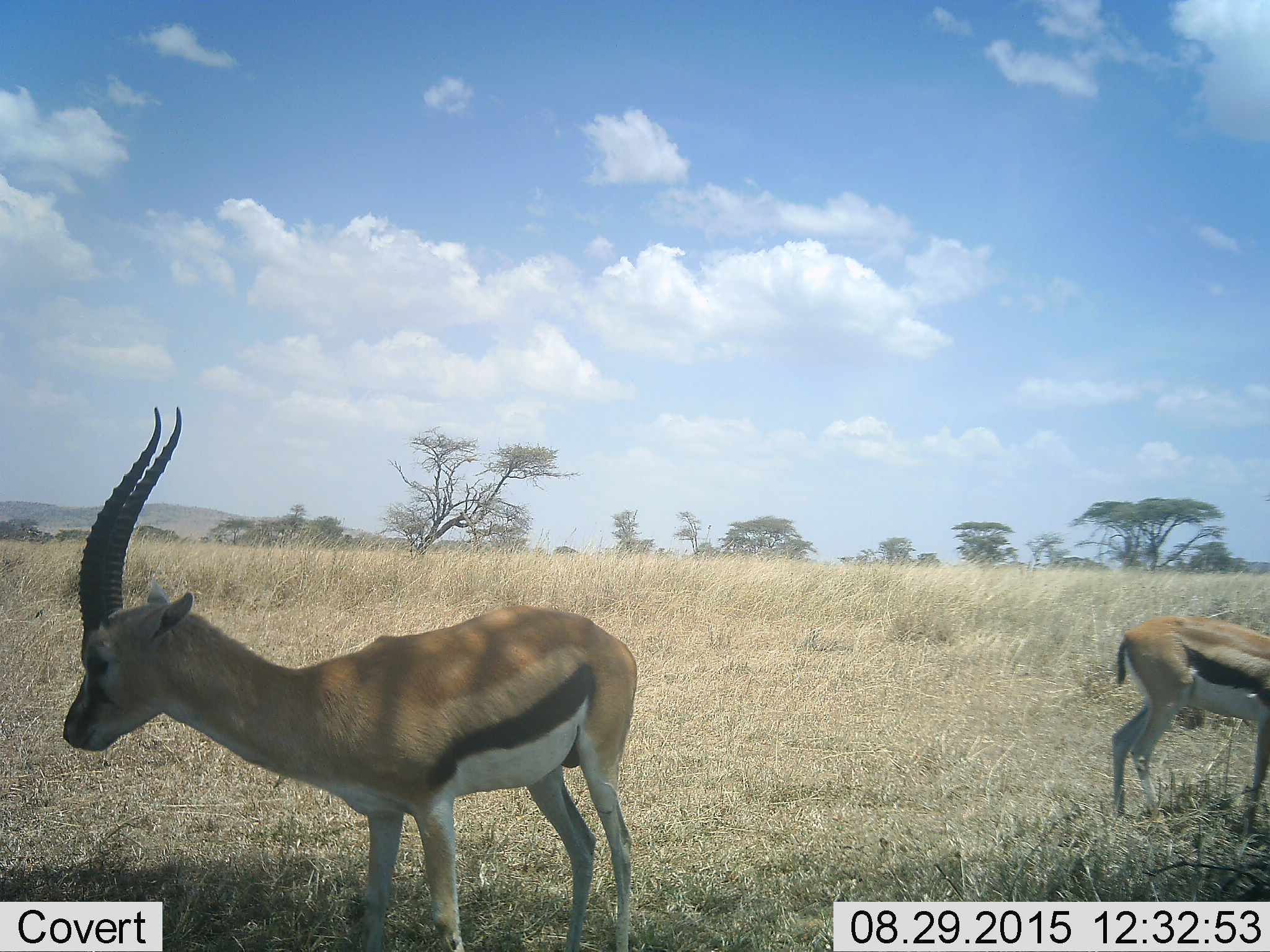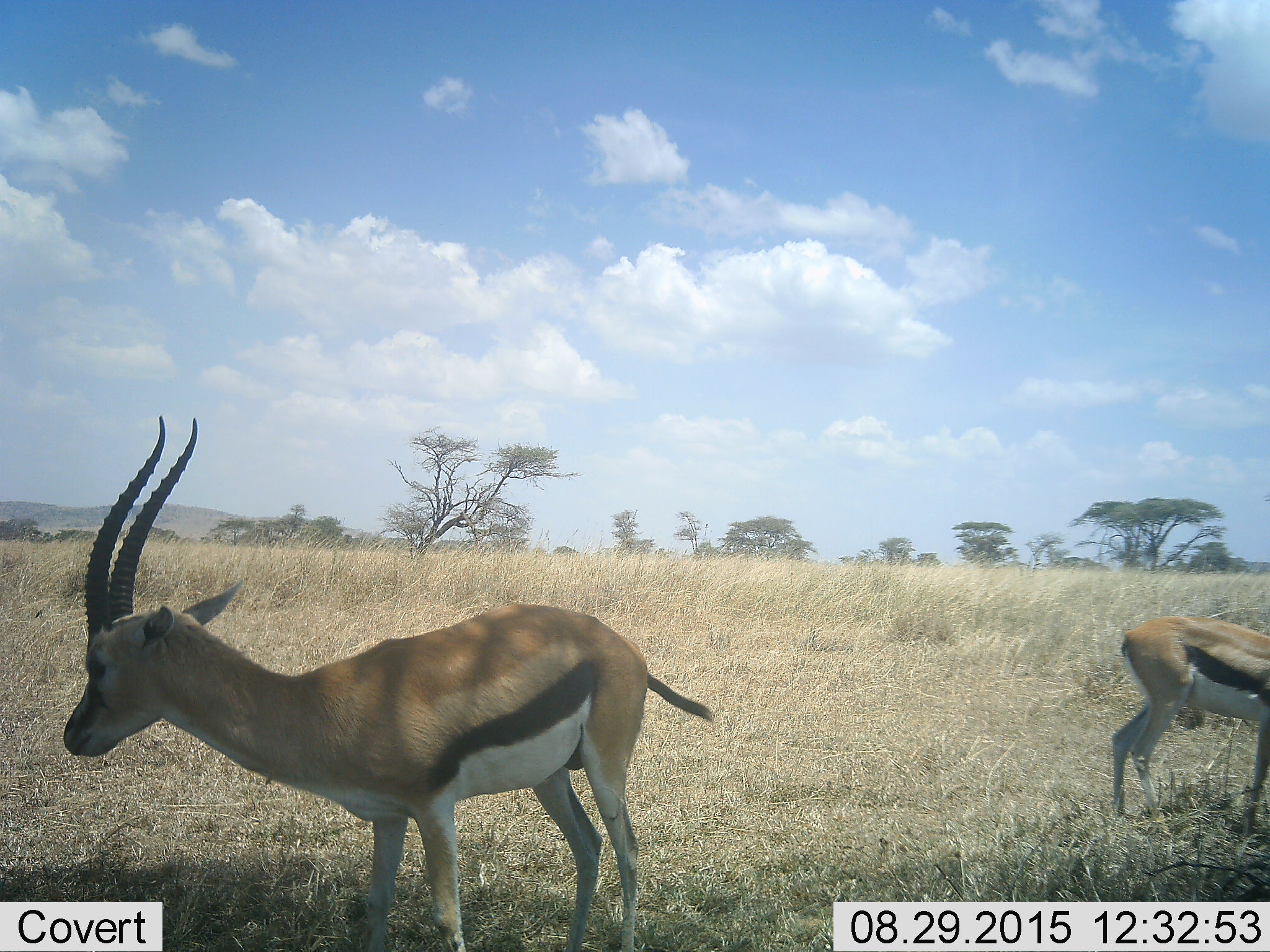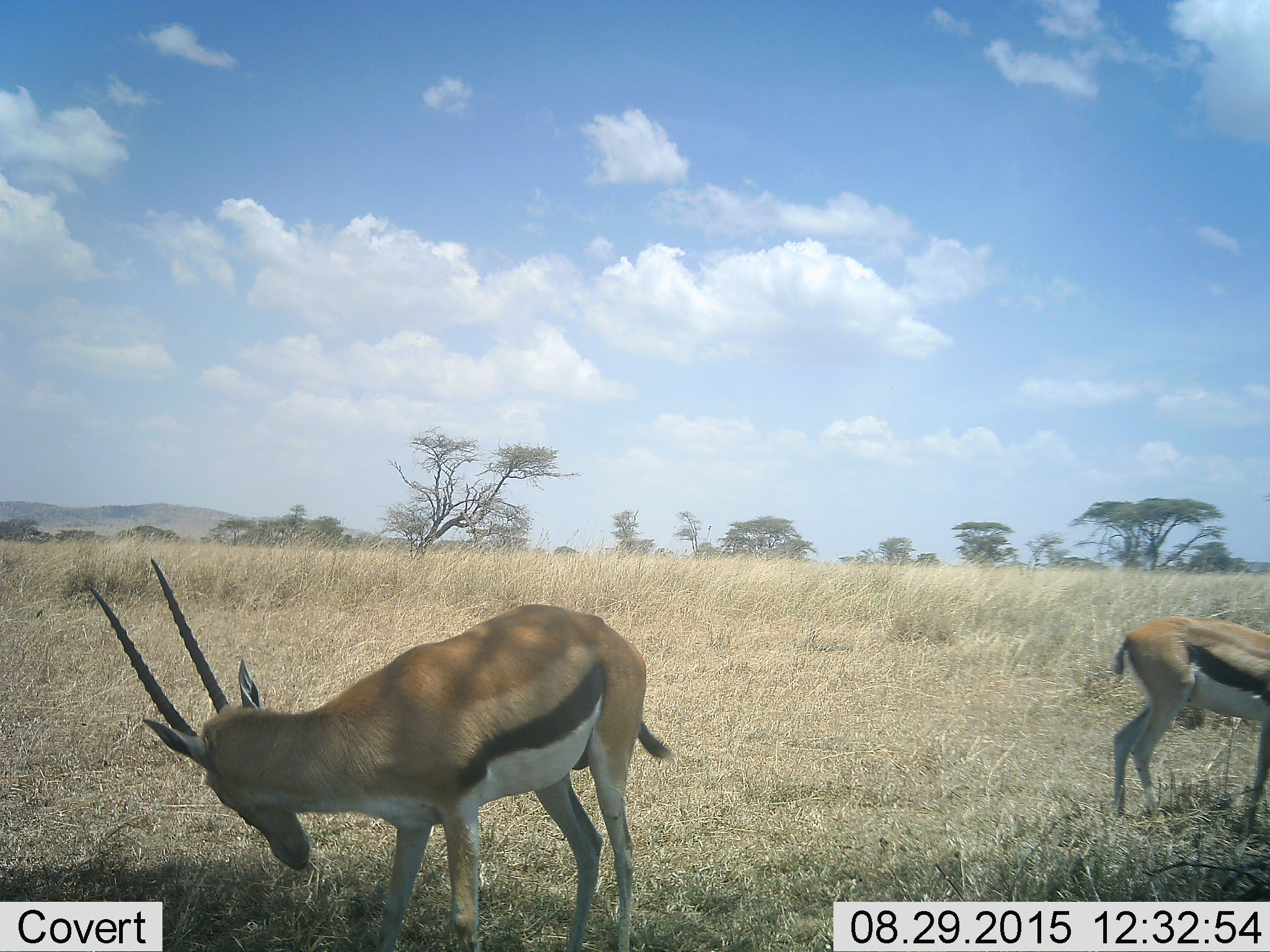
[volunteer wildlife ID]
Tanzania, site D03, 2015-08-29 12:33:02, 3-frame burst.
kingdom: Animalia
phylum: Chordata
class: Mammalia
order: Artiodactyla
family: Bovidae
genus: Eudorcas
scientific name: Eudorcas thomsonii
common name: thomson's gazelle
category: gazellethomsons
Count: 2.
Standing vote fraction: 100%.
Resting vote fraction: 6%.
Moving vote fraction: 0%.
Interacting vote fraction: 0%.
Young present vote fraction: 0%.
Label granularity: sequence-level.